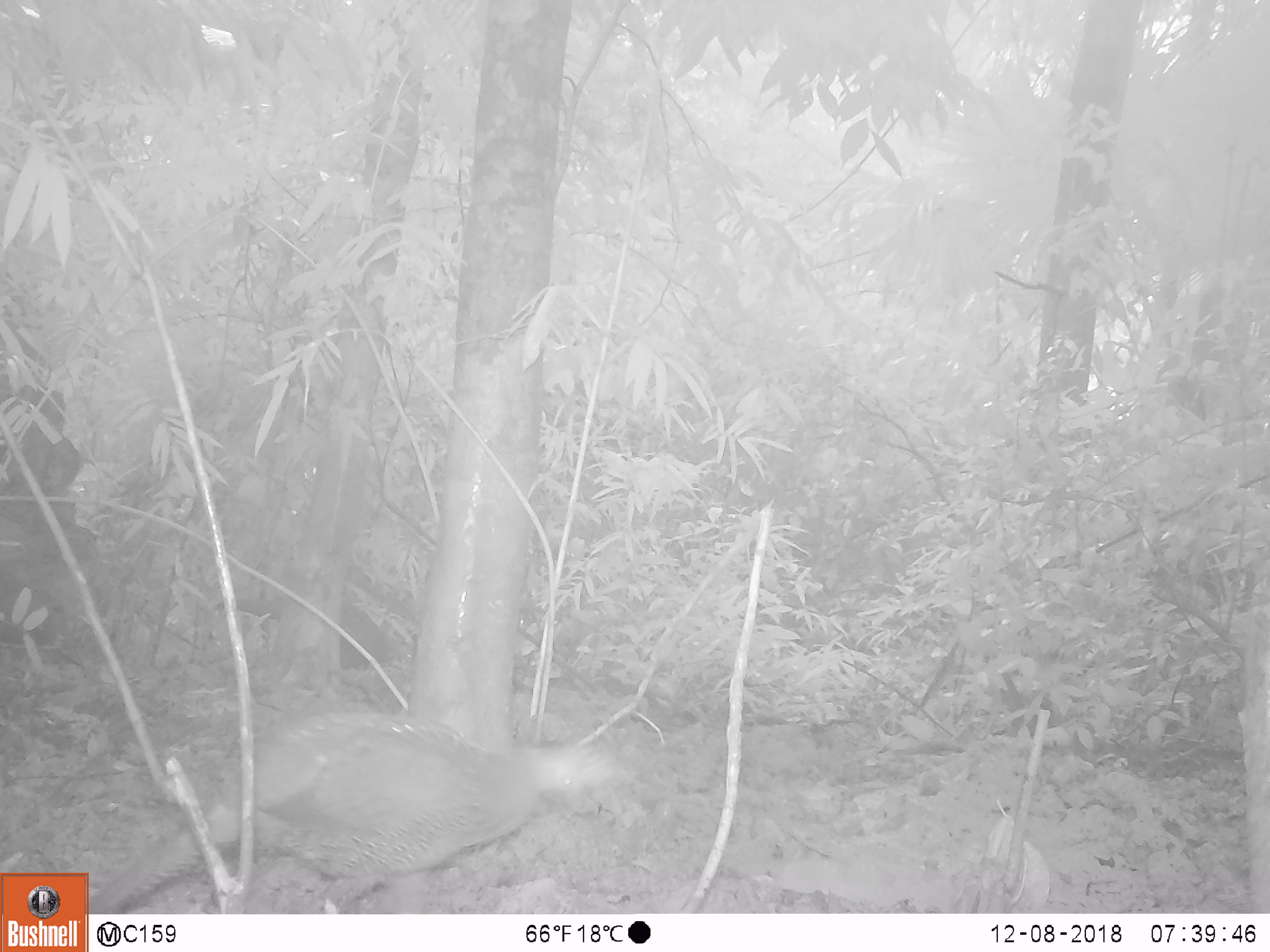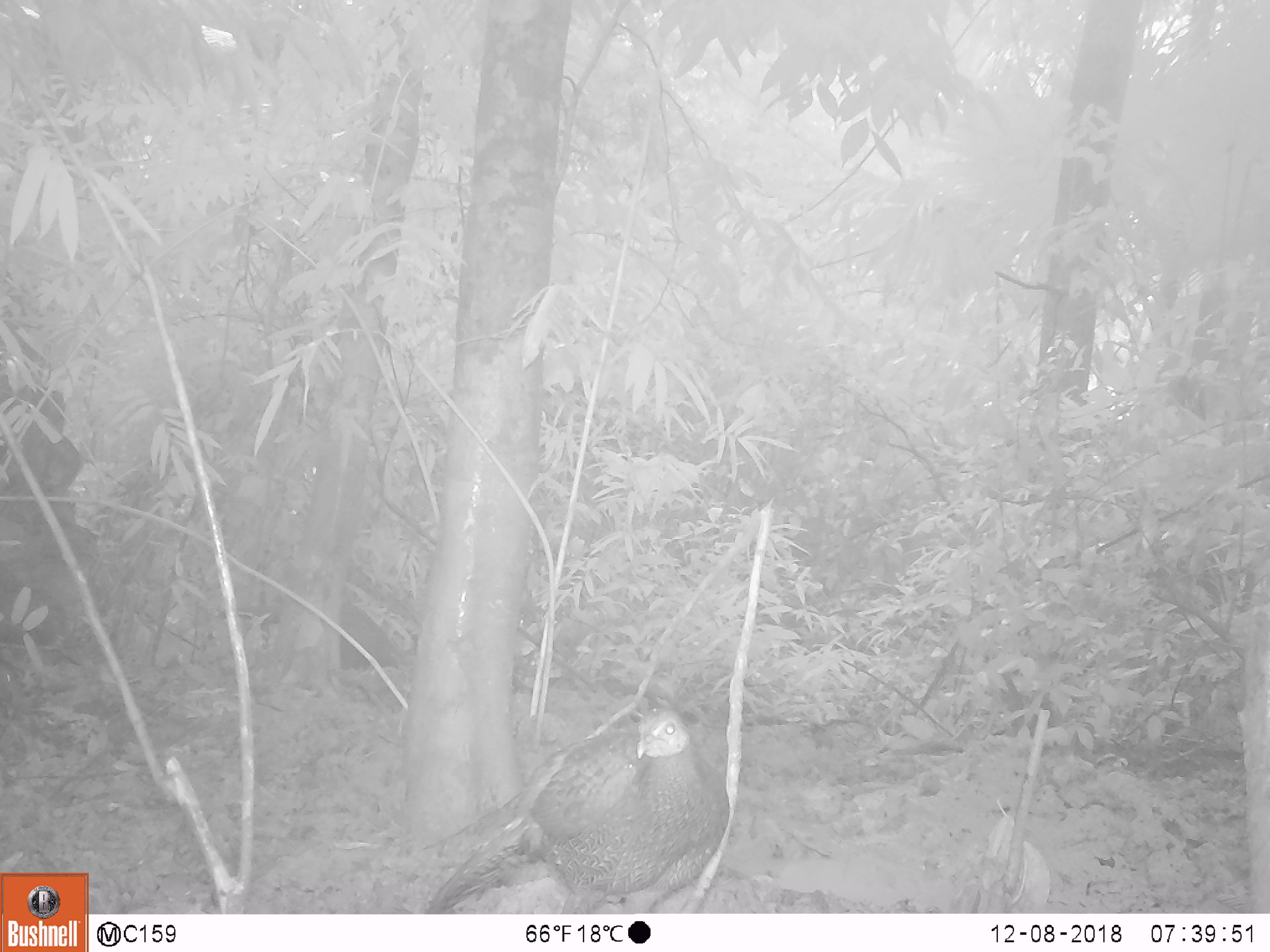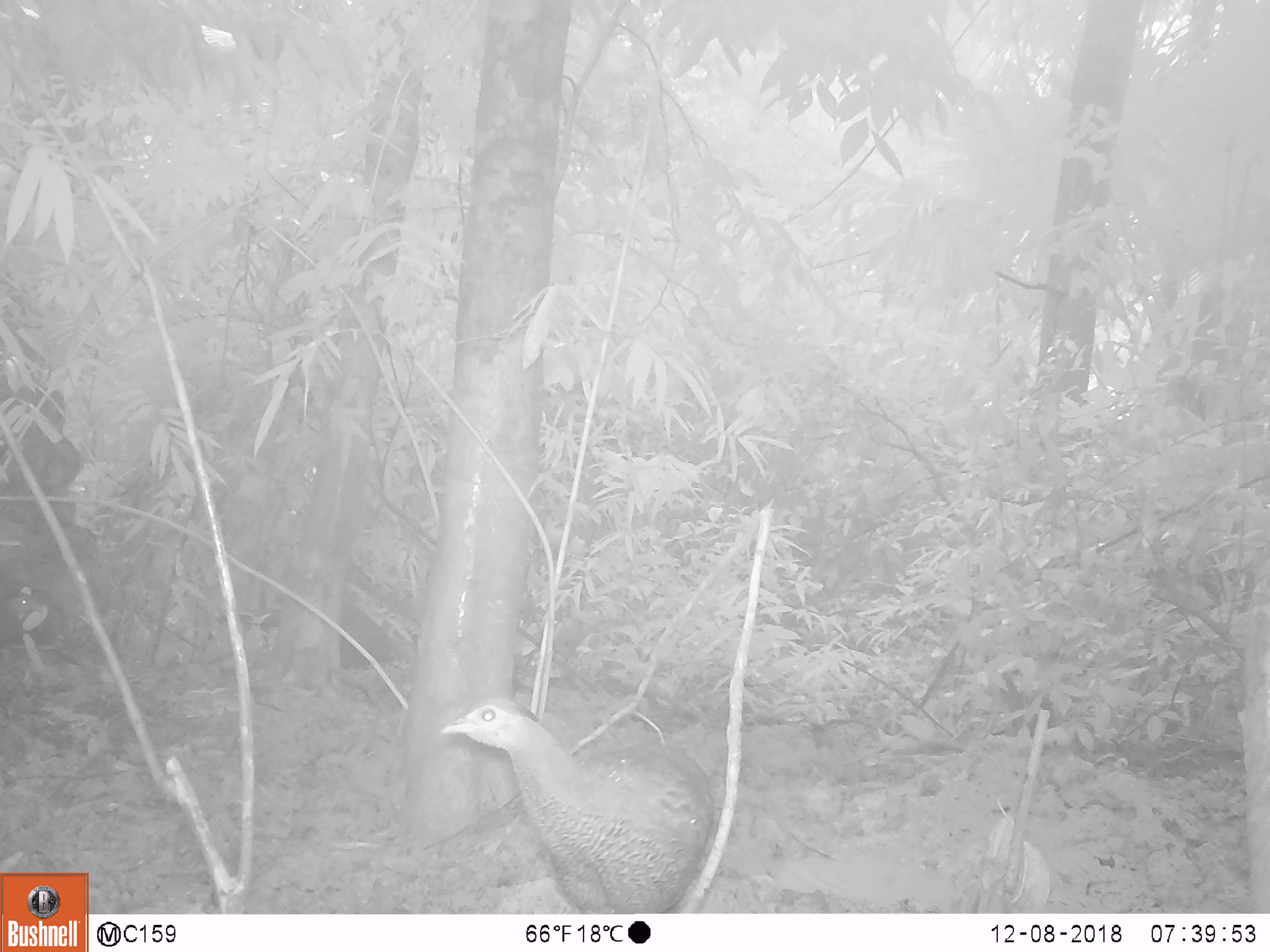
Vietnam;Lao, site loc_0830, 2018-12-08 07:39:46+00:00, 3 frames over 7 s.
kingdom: Animalia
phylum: Chordata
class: Aves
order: Galliformes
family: Phasianidae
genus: Lophura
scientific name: Lophura nycthemera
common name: silver pheasant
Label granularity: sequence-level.